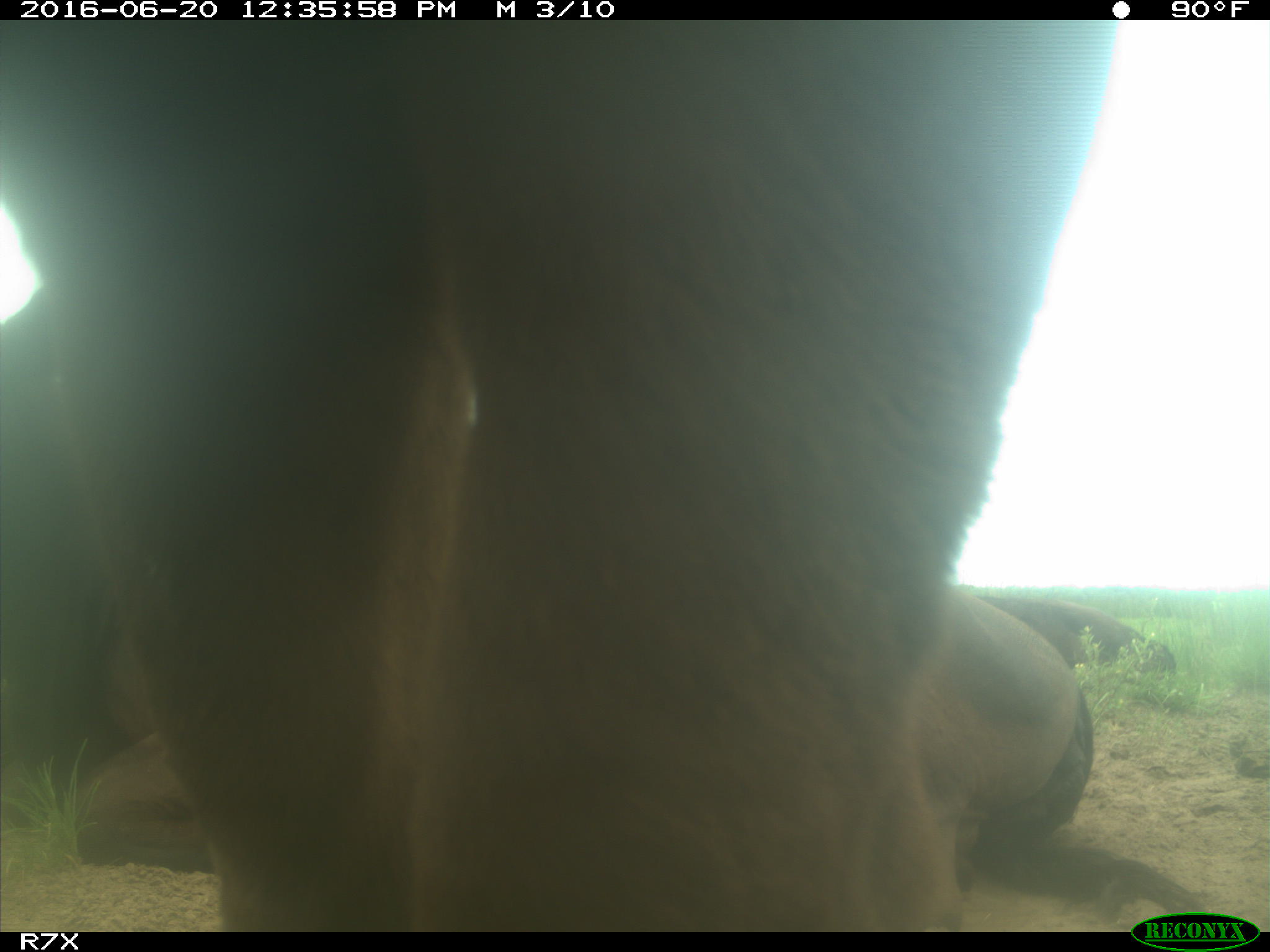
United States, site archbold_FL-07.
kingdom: Animalia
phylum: Chordata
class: Mammalia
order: Artiodactyla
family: Bovidae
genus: Bos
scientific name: Bos taurus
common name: domestic cow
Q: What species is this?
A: Bos taurus (domestic cow).